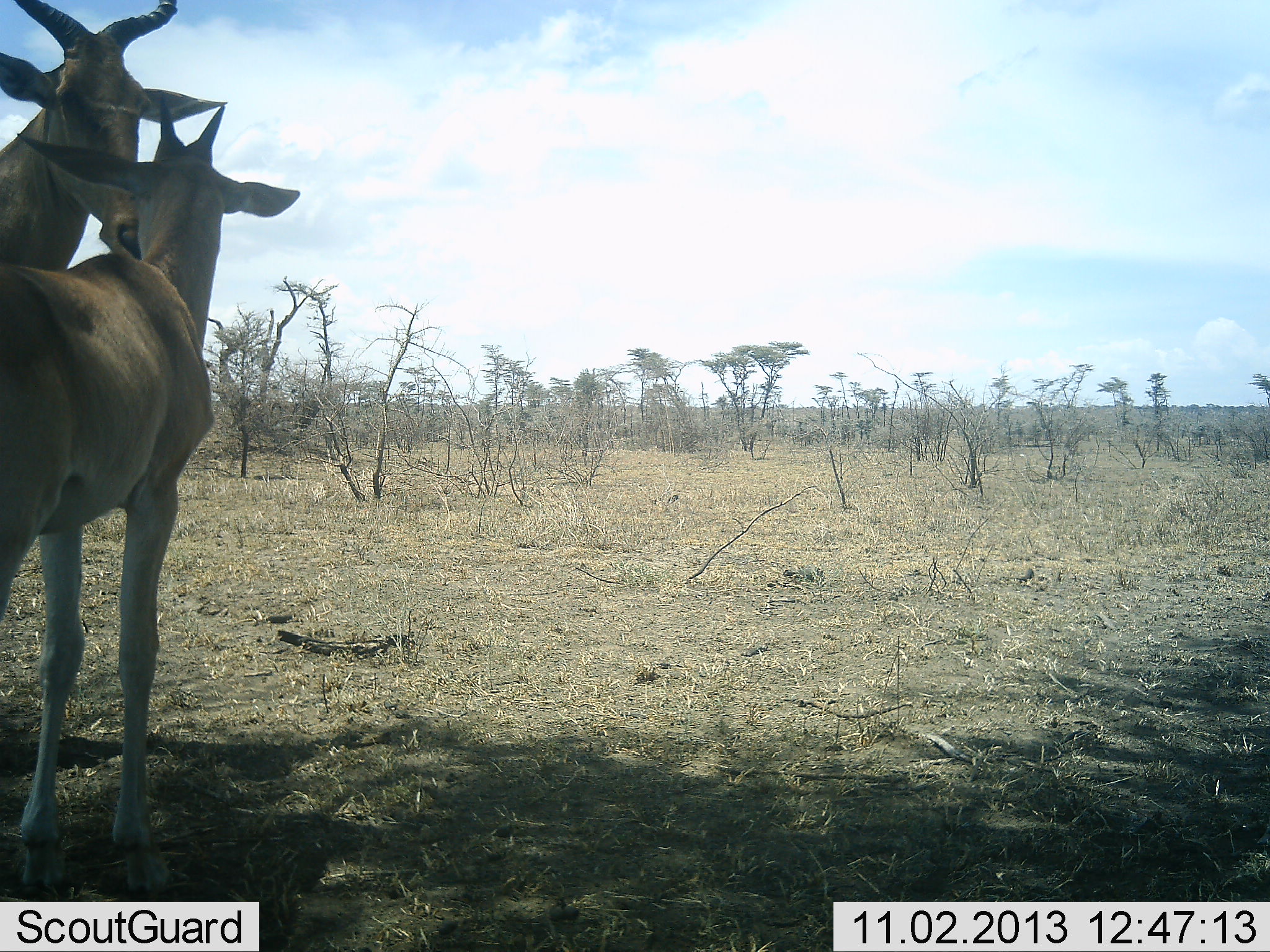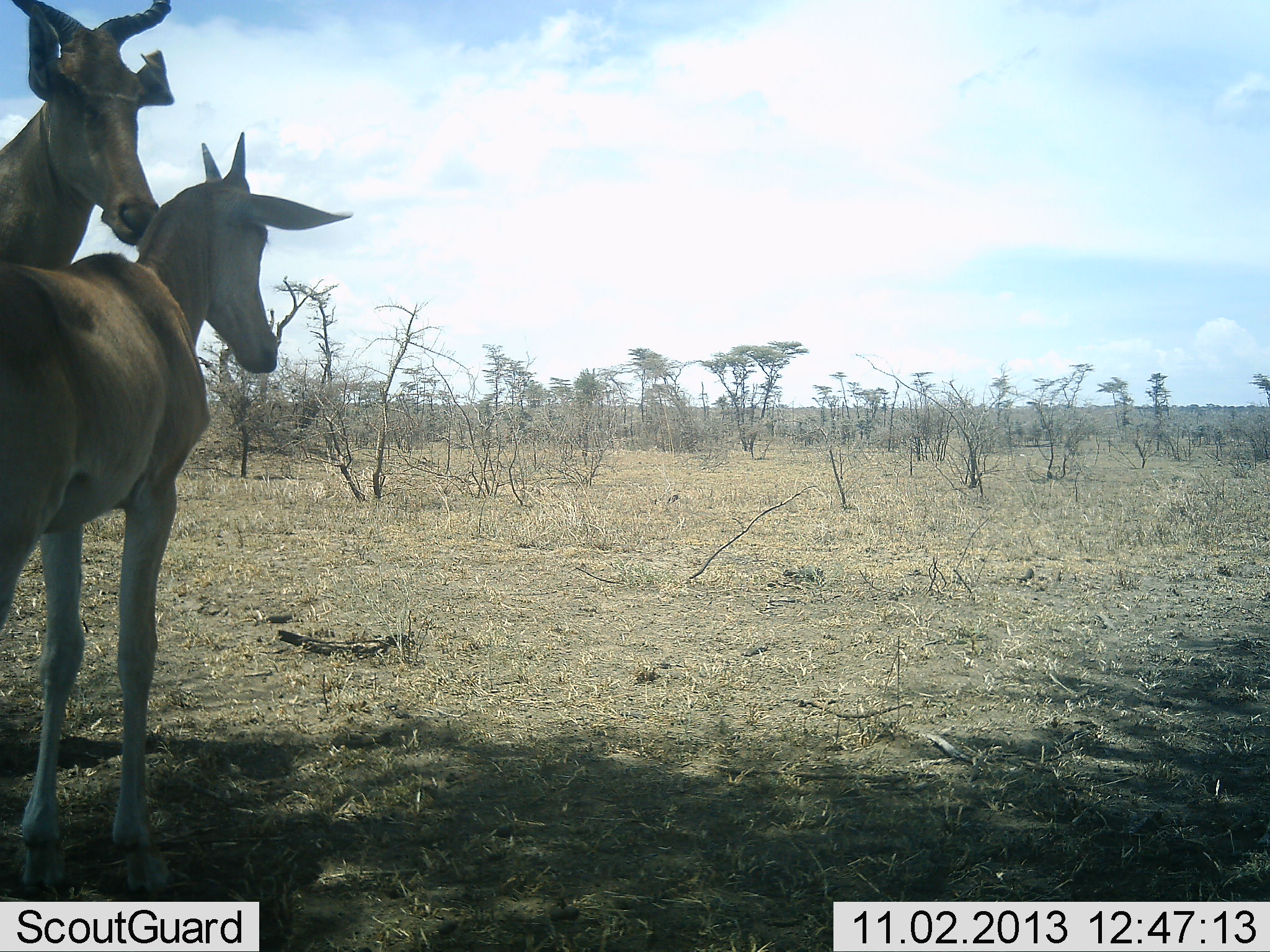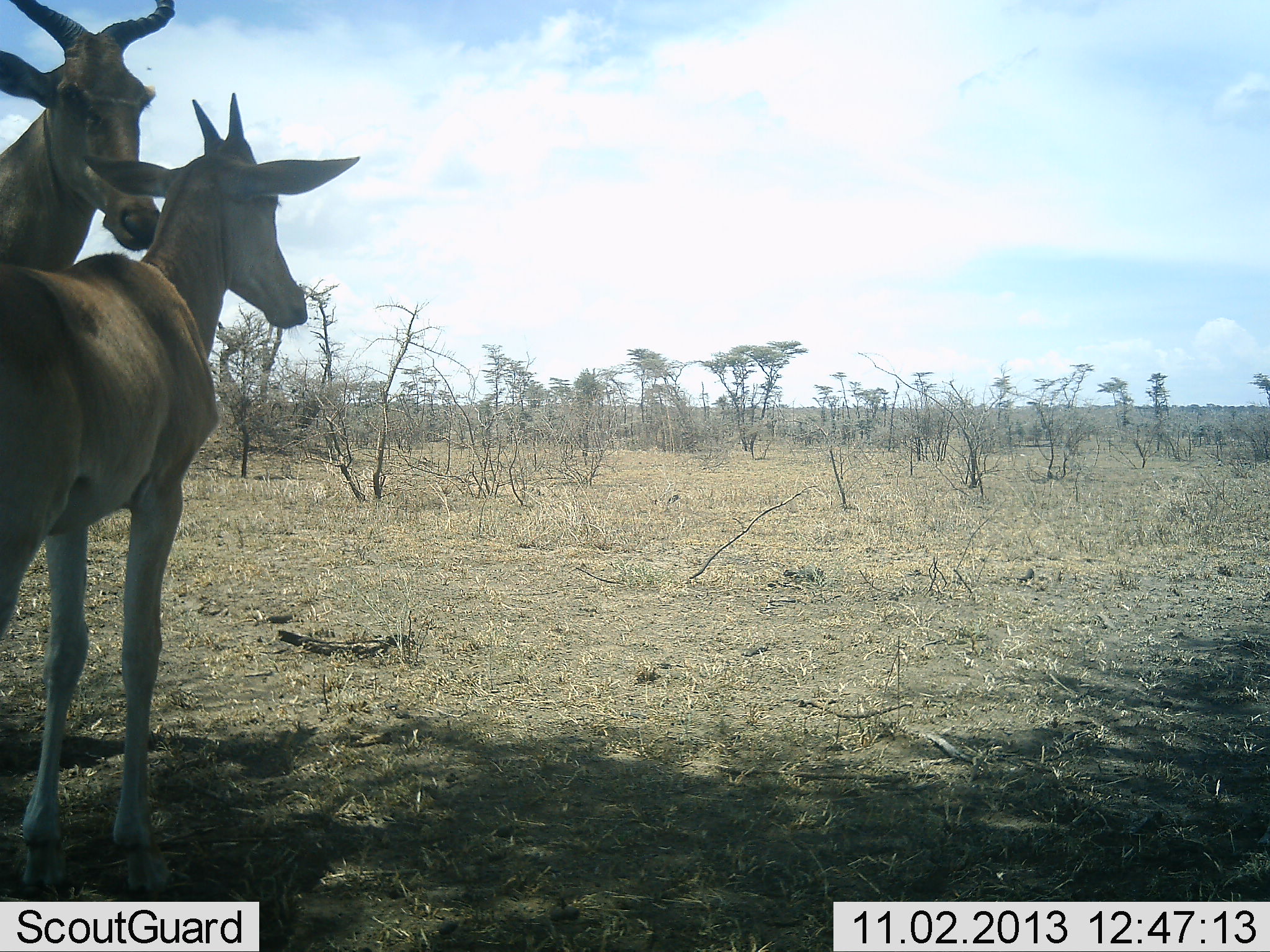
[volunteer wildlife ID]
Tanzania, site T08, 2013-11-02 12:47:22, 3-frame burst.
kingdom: Animalia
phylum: Chordata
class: Mammalia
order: Artiodactyla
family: Bovidae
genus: Alcelaphus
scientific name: Alcelaphus buselaphus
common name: hartebeest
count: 2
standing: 81%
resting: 0%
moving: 0%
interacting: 54%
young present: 46%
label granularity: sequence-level